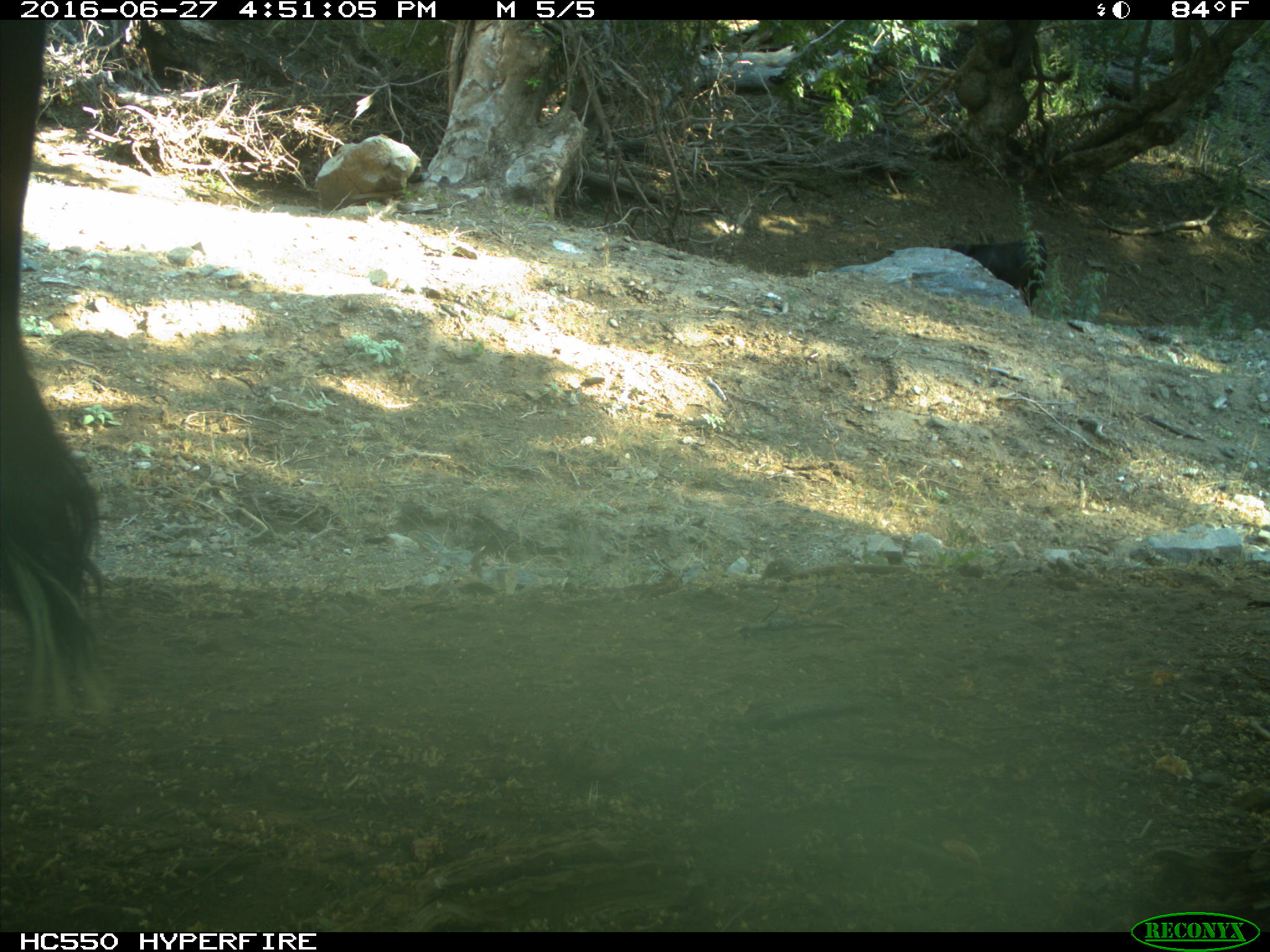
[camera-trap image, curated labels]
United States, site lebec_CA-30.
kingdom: Animalia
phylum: Chordata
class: Mammalia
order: Artiodactyla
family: Bovidae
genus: Bos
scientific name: Bos taurus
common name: domestic cow